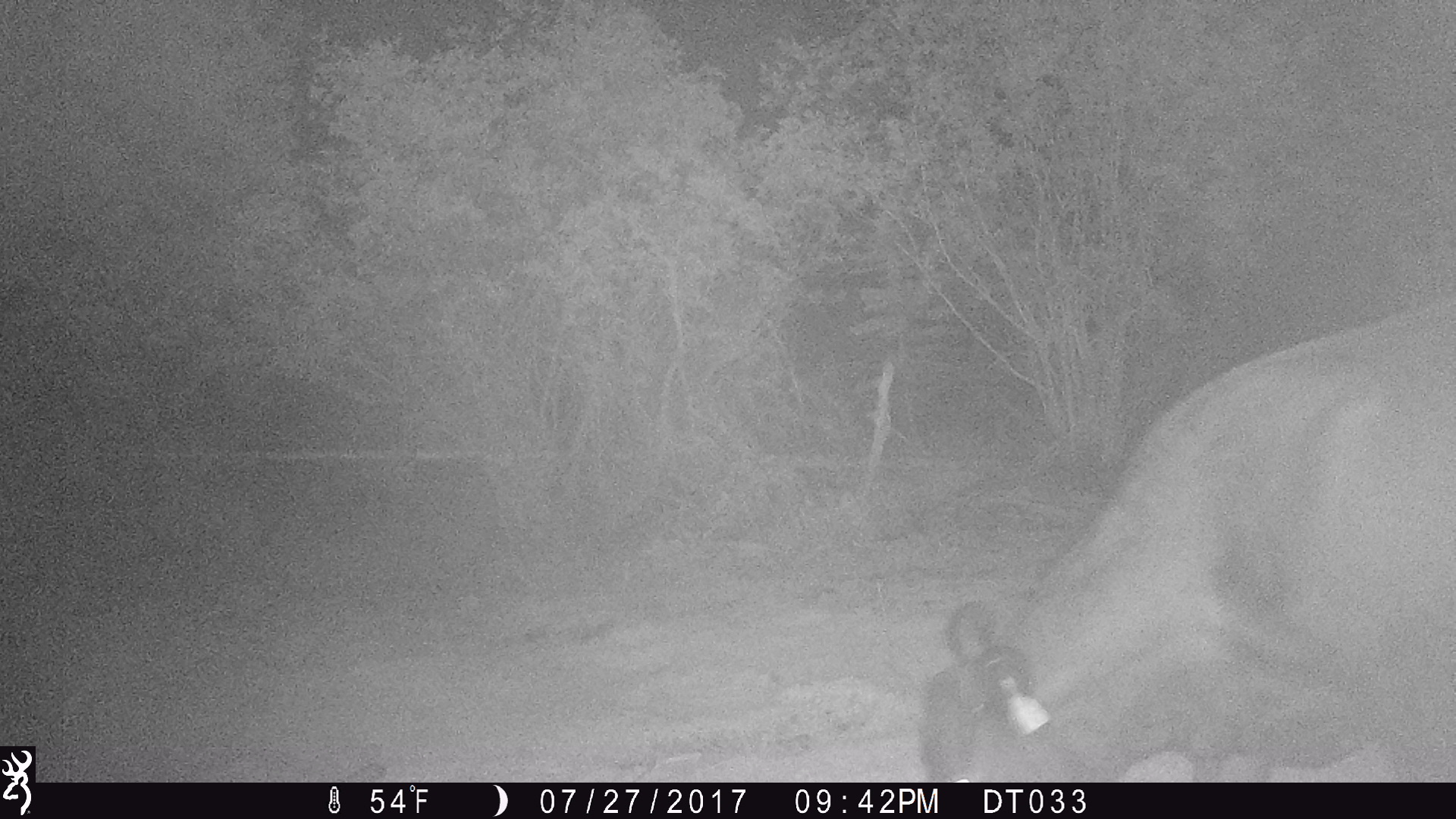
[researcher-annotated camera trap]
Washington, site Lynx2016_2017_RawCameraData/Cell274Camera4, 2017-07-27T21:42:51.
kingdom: Animalia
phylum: Chordata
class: Mammalia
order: Artiodactyla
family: Bovidae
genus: Bos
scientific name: Bos taurus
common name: domestic cattle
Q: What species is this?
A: Domestic cattle (Bos taurus).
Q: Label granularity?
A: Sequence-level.